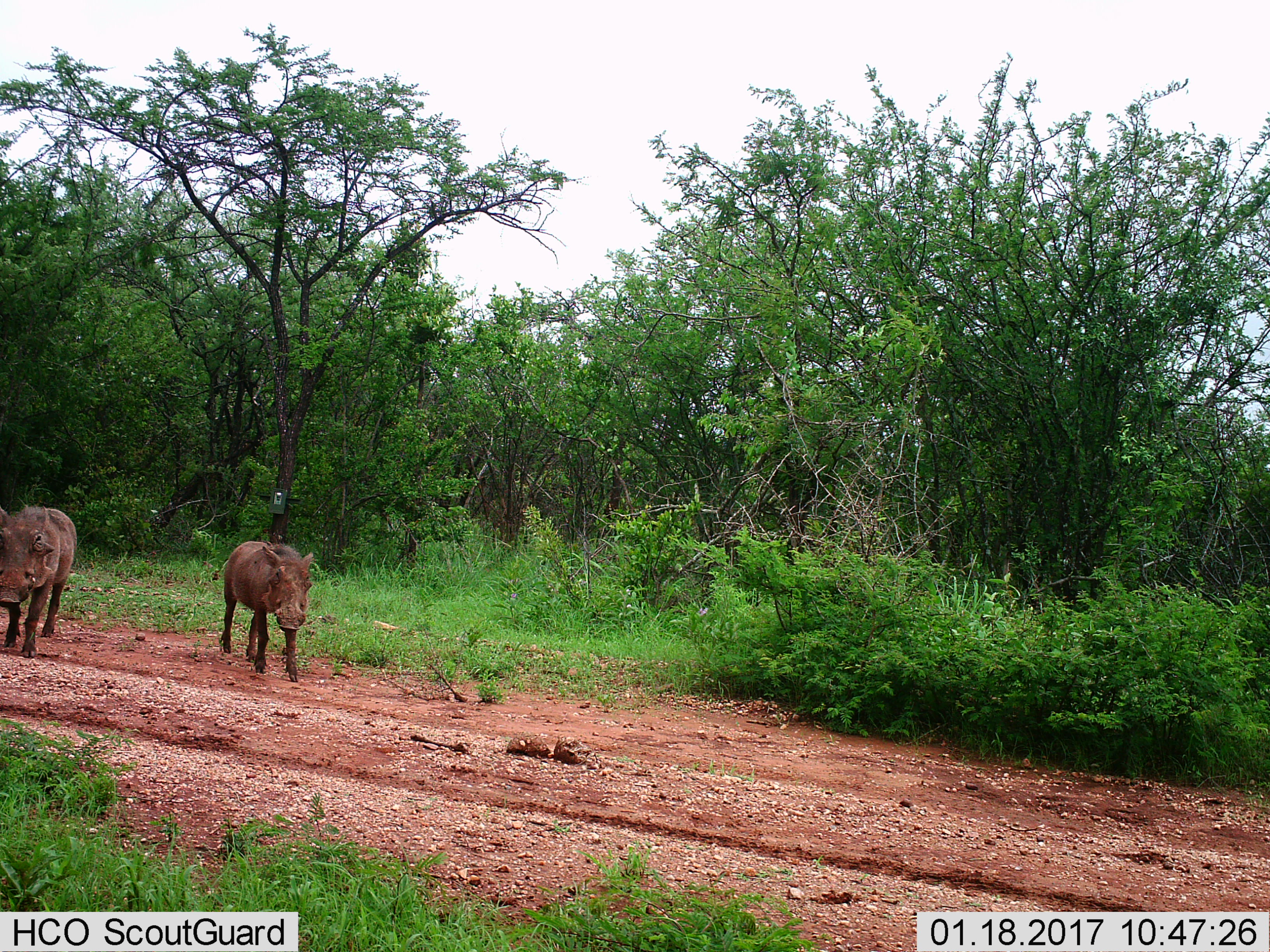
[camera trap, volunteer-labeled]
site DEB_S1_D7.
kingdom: Animalia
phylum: Chordata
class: Mammalia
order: Artiodactyla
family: Suidae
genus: Phacochoerus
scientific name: Phacochoerus africanus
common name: warthog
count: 2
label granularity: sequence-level